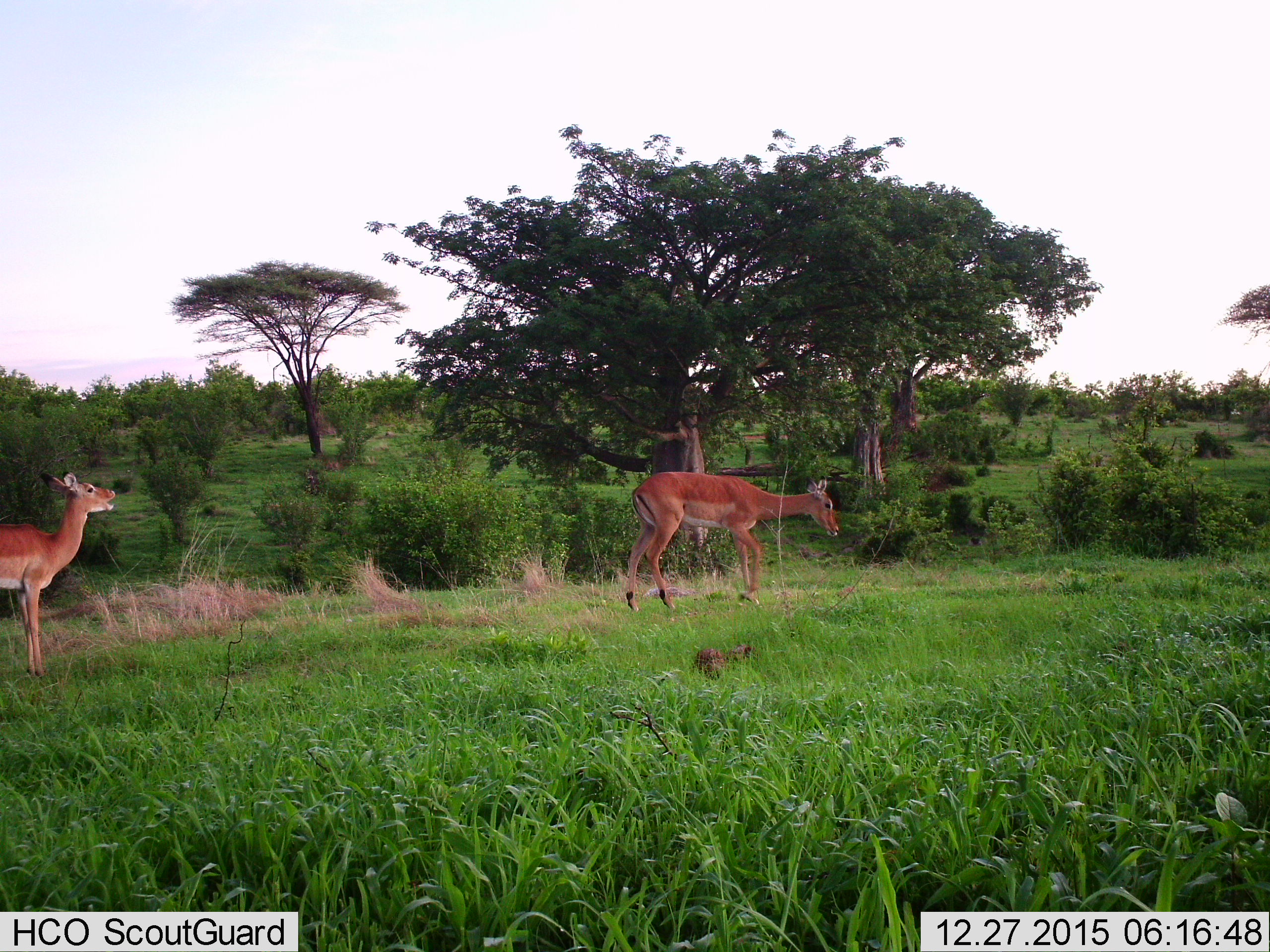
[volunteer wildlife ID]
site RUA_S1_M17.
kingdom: Animalia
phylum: Chordata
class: Mammalia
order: Artiodactyla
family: Bovidae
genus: Aepyceros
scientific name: Aepyceros melampus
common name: impala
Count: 2.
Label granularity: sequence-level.